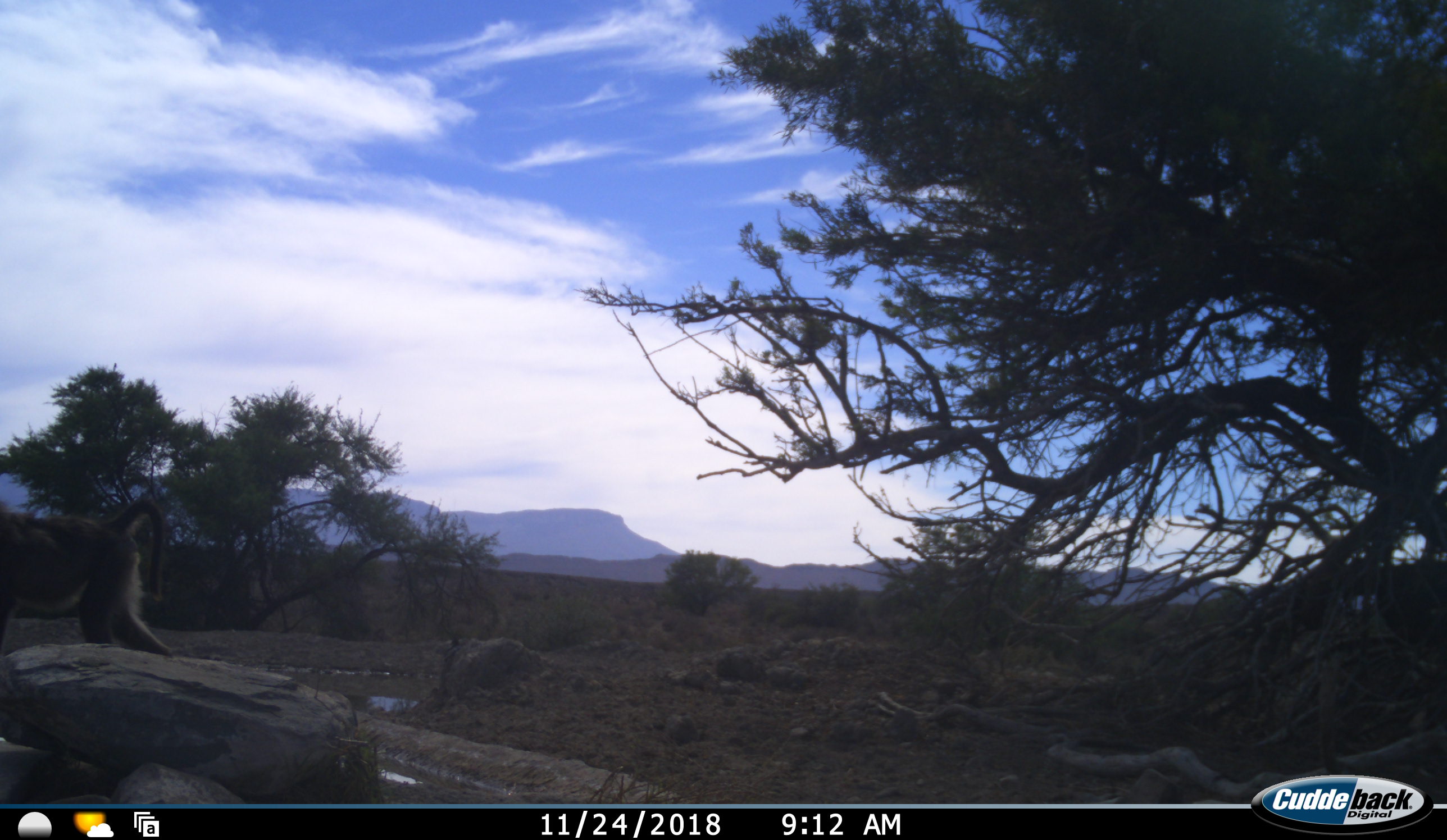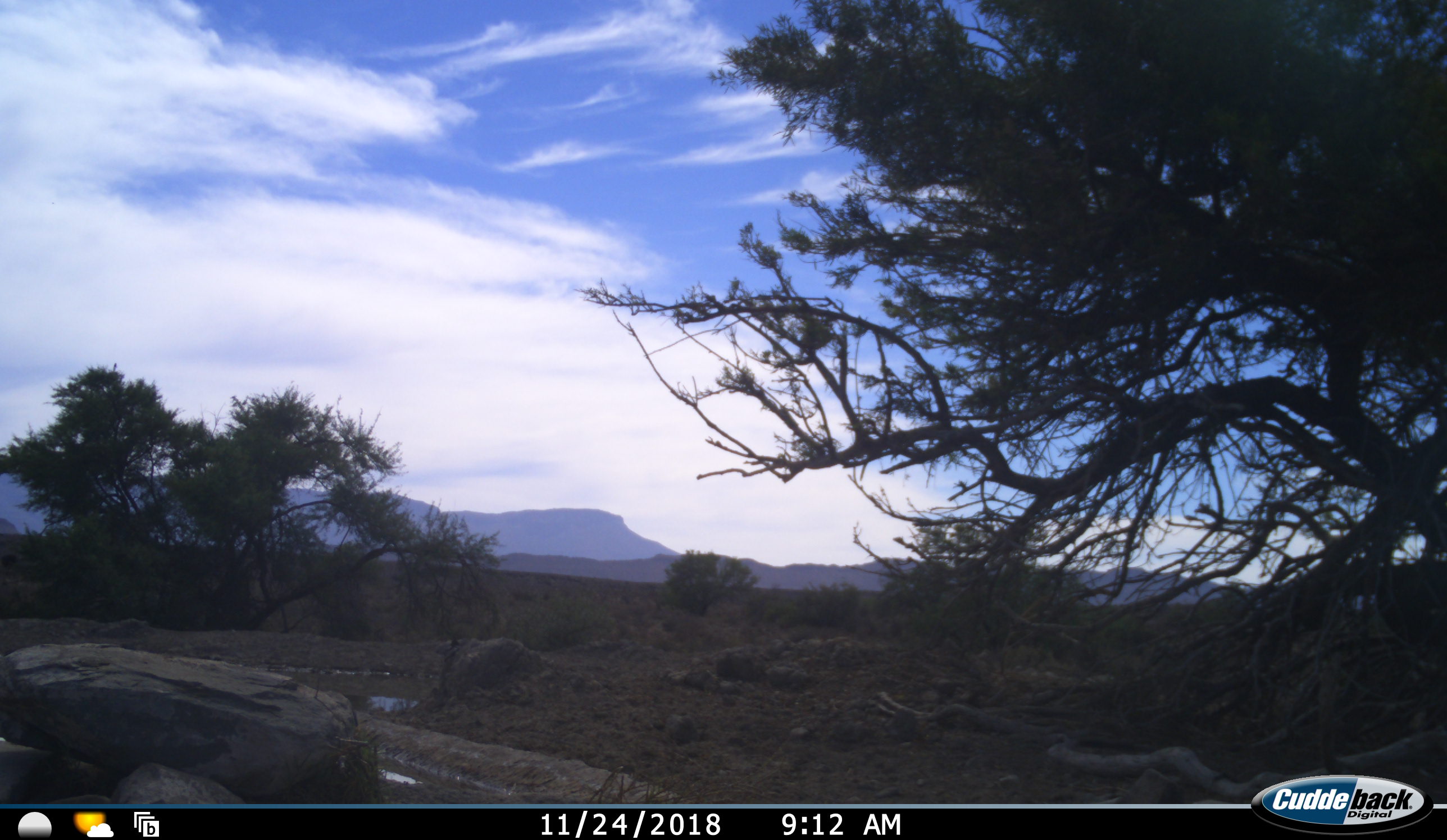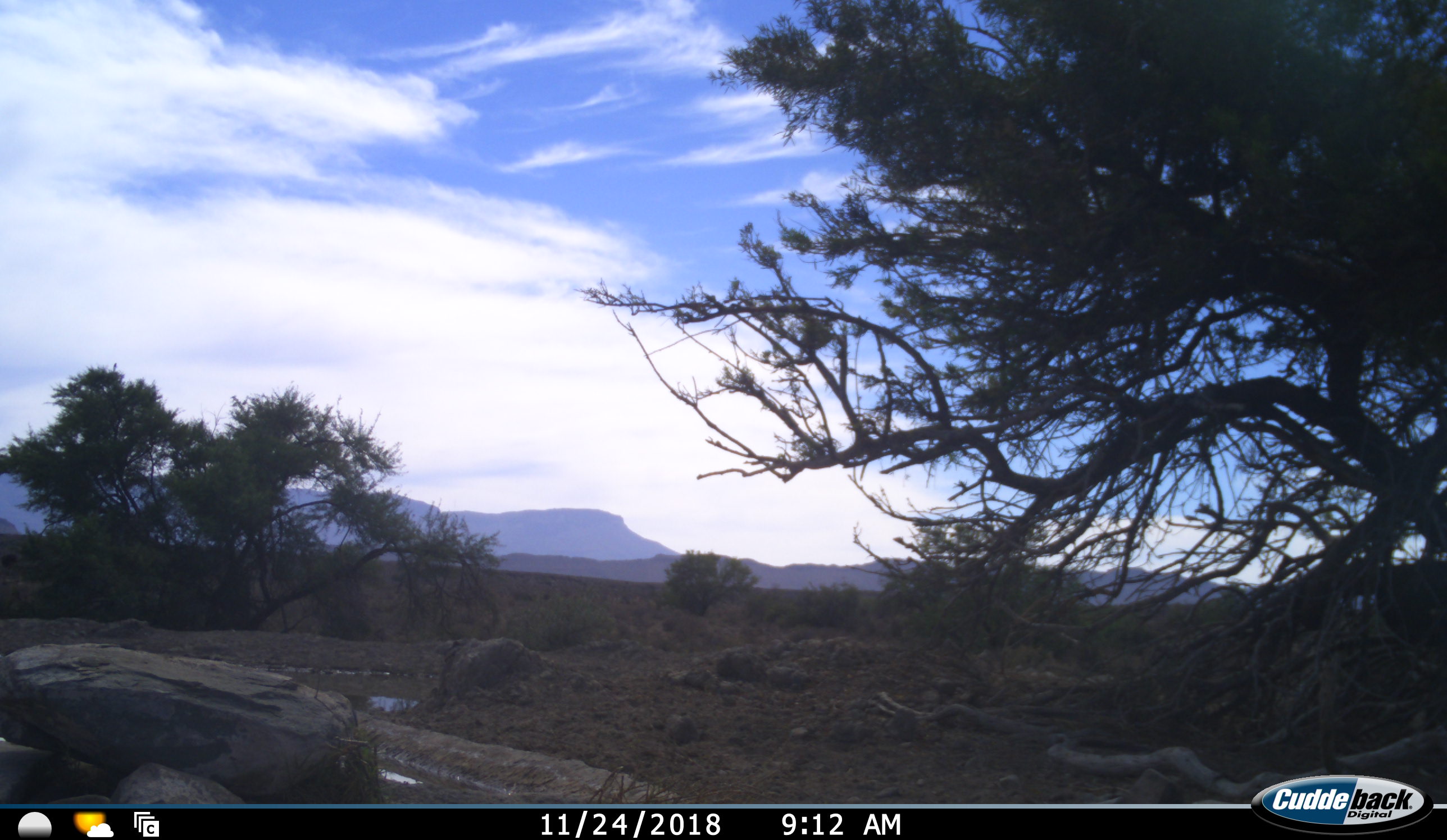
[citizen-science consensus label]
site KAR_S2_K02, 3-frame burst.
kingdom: Animalia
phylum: Chordata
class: Mammalia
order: Primates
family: Cercopithecidae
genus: Papio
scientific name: Papio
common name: baboon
Baboon (Papio), count 1. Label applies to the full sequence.